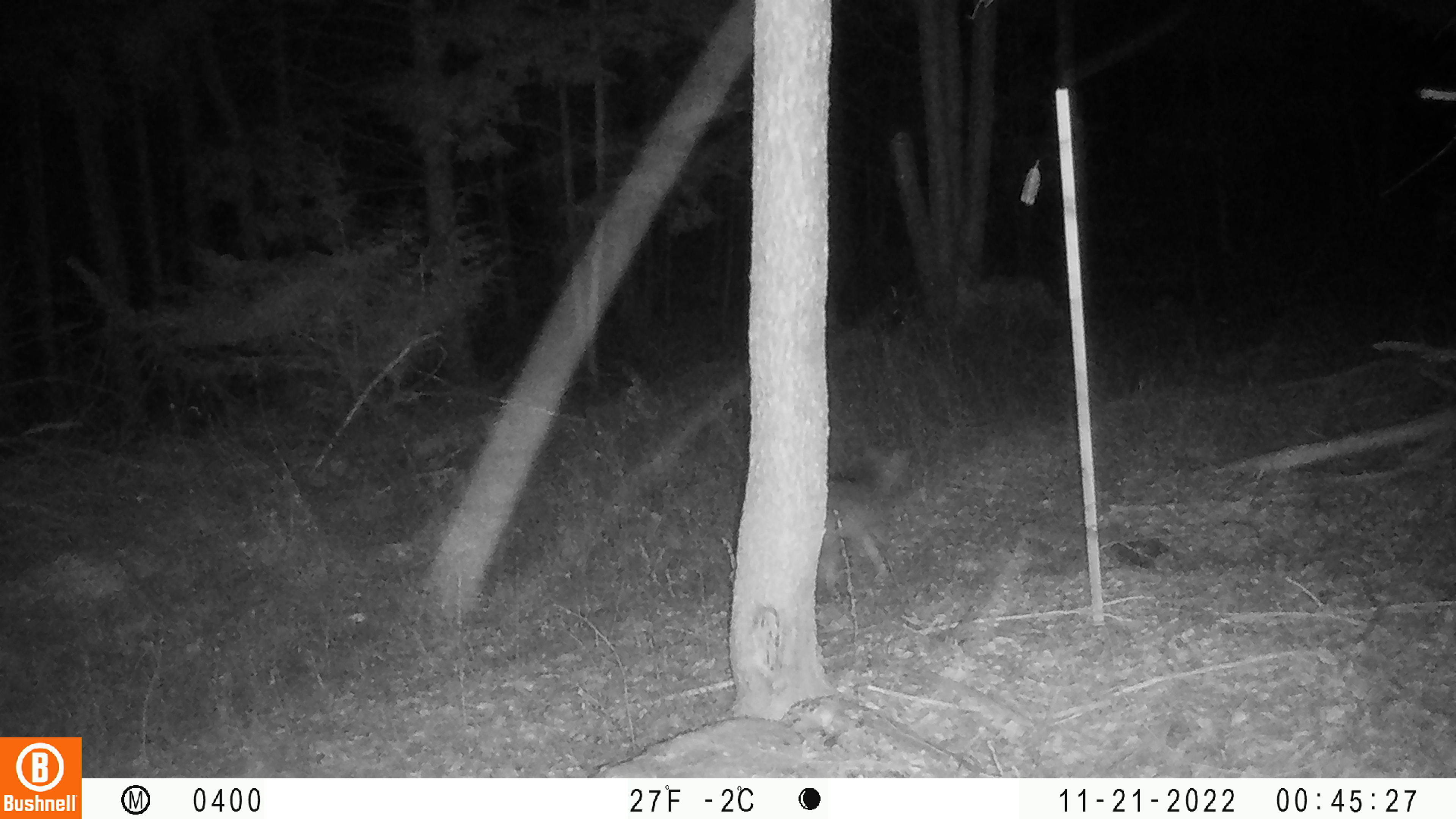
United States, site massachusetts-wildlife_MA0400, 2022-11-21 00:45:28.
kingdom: Animalia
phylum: Chordata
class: Mammalia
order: Carnivora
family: Canidae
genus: Canis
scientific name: Canis latrans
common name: coyote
Coyote (Canis latrans).